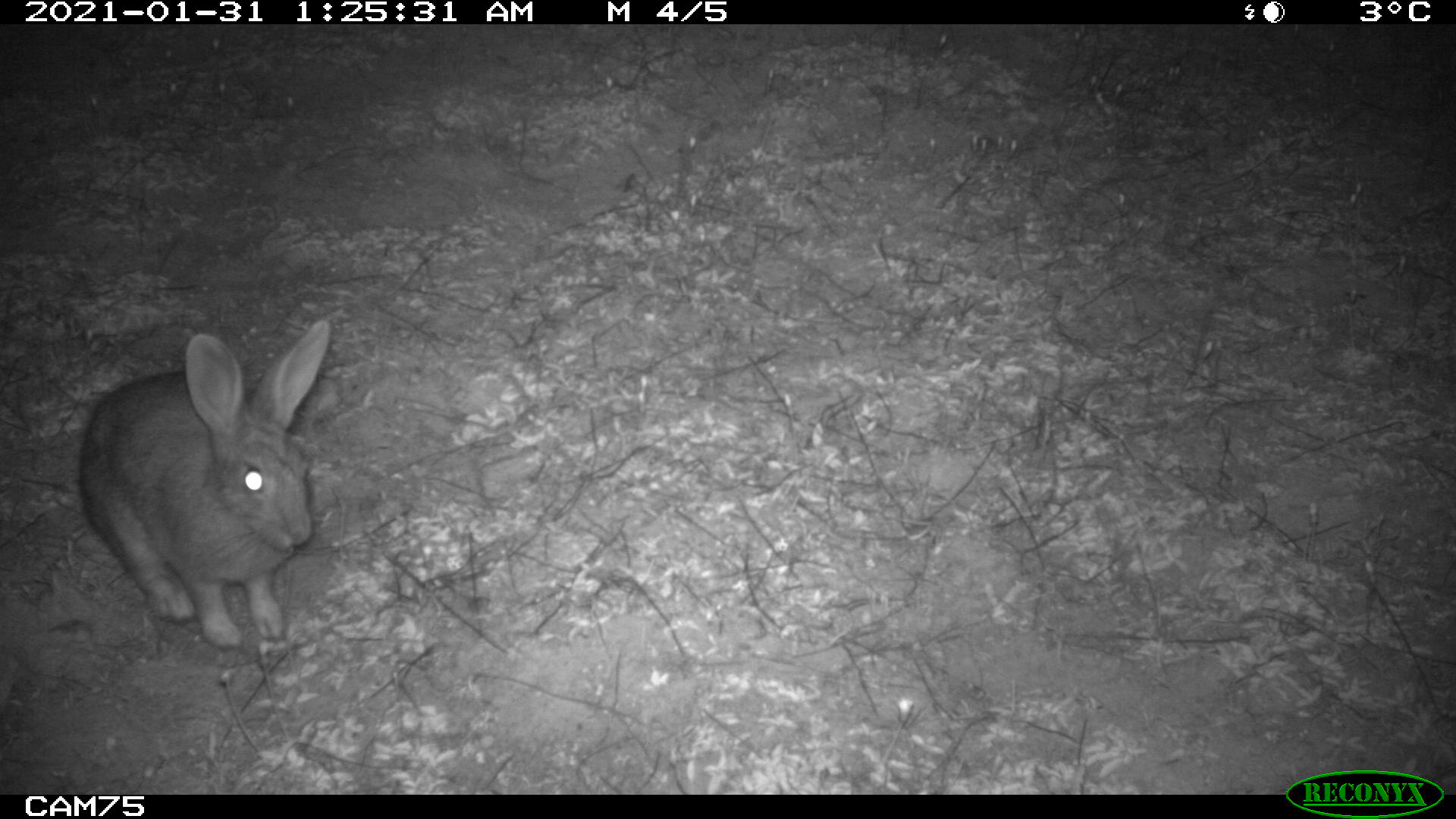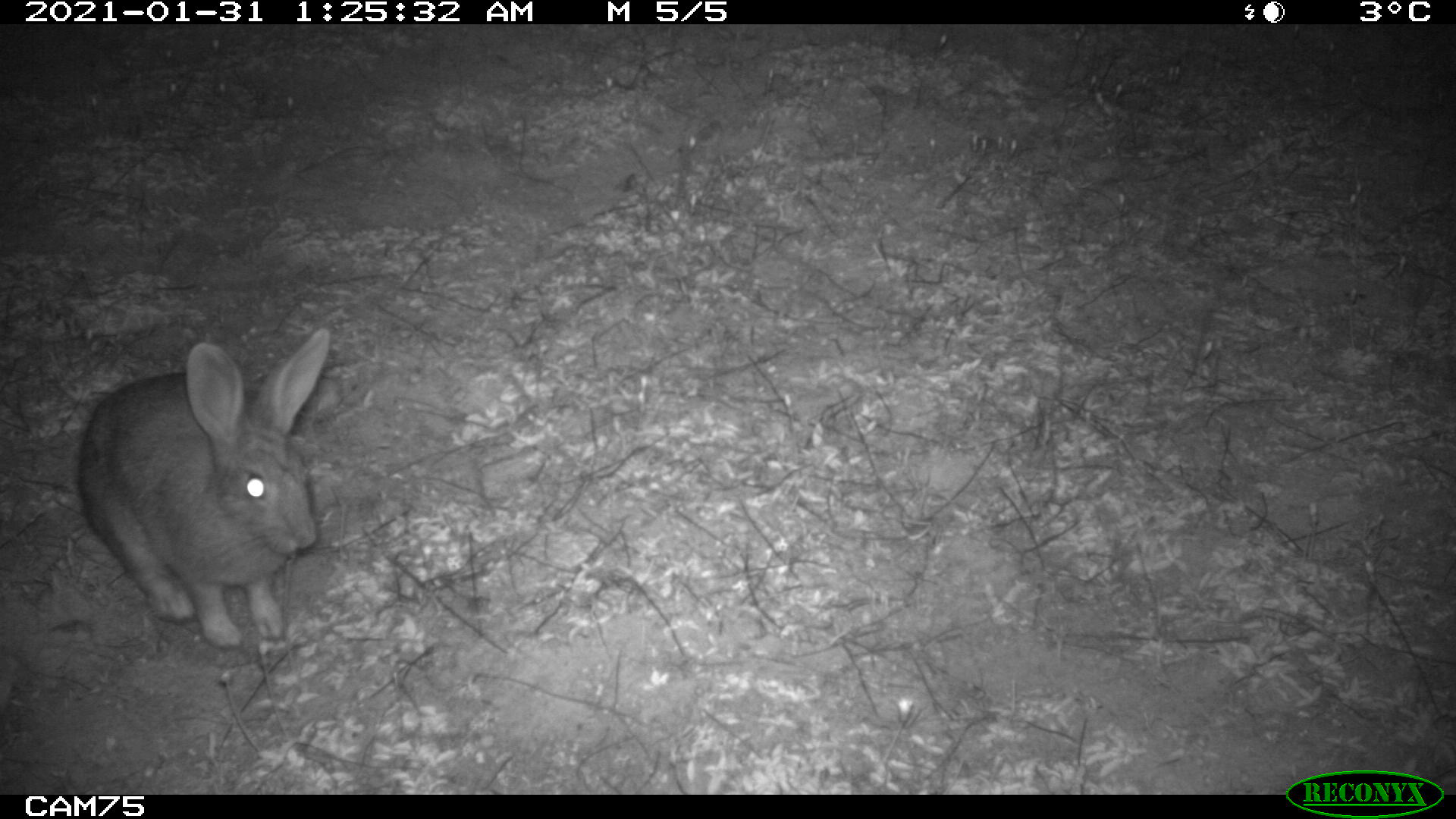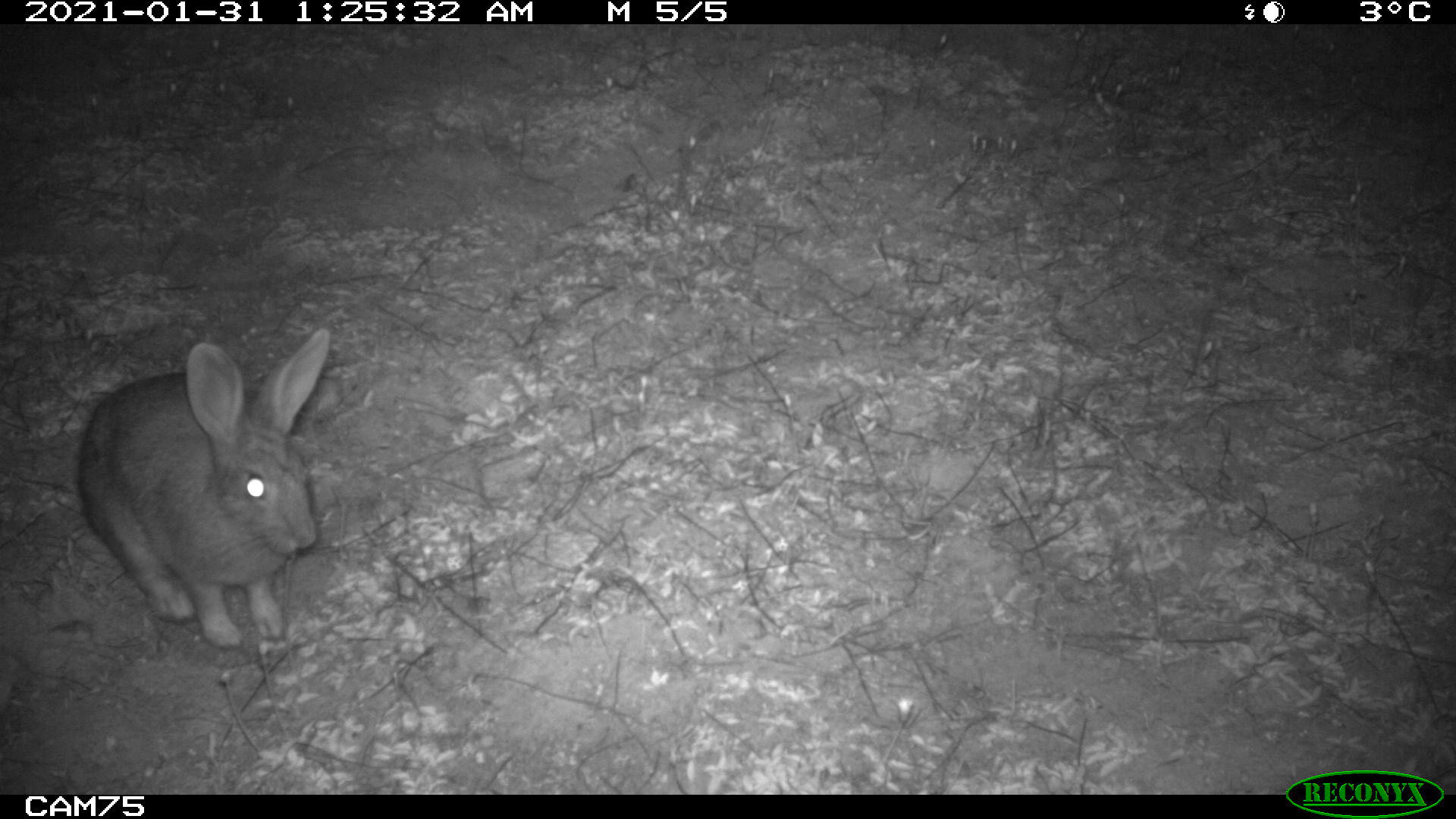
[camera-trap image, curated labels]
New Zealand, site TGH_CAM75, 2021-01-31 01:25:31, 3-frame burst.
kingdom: Animalia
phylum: Chordata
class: Mammalia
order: Lagomorpha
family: Leporidae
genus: Oryctolagus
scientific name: Oryctolagus cuniculus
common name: european rabbit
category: rabbit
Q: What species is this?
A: Rabbit (european rabbit) (Oryctolagus cuniculus).